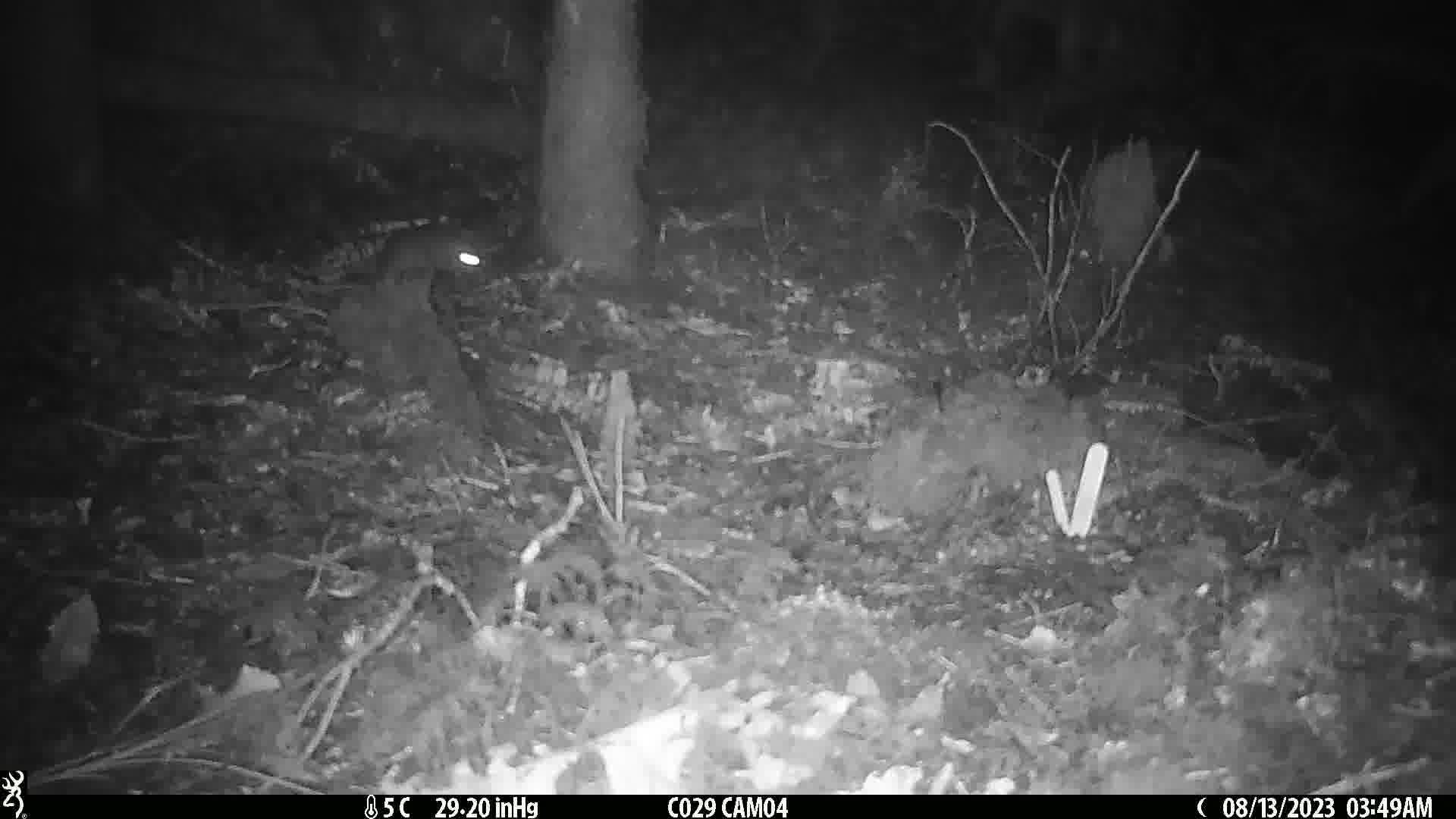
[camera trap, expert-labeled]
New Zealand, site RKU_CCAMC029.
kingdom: Animalia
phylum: Chordata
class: Mammalia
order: Rodentia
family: Muridae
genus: Rattus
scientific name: Rattus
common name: rat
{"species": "rat (Rattus)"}